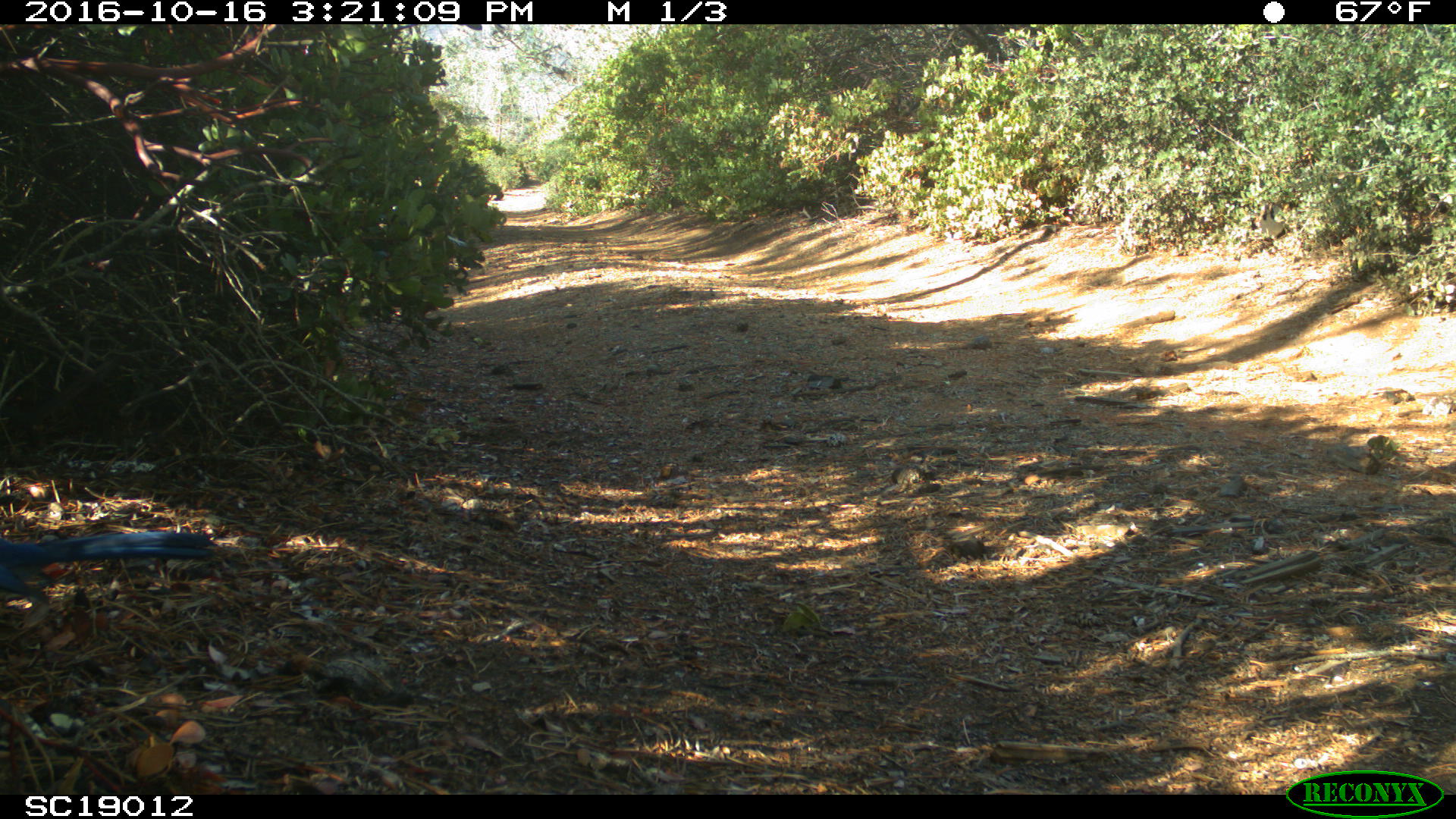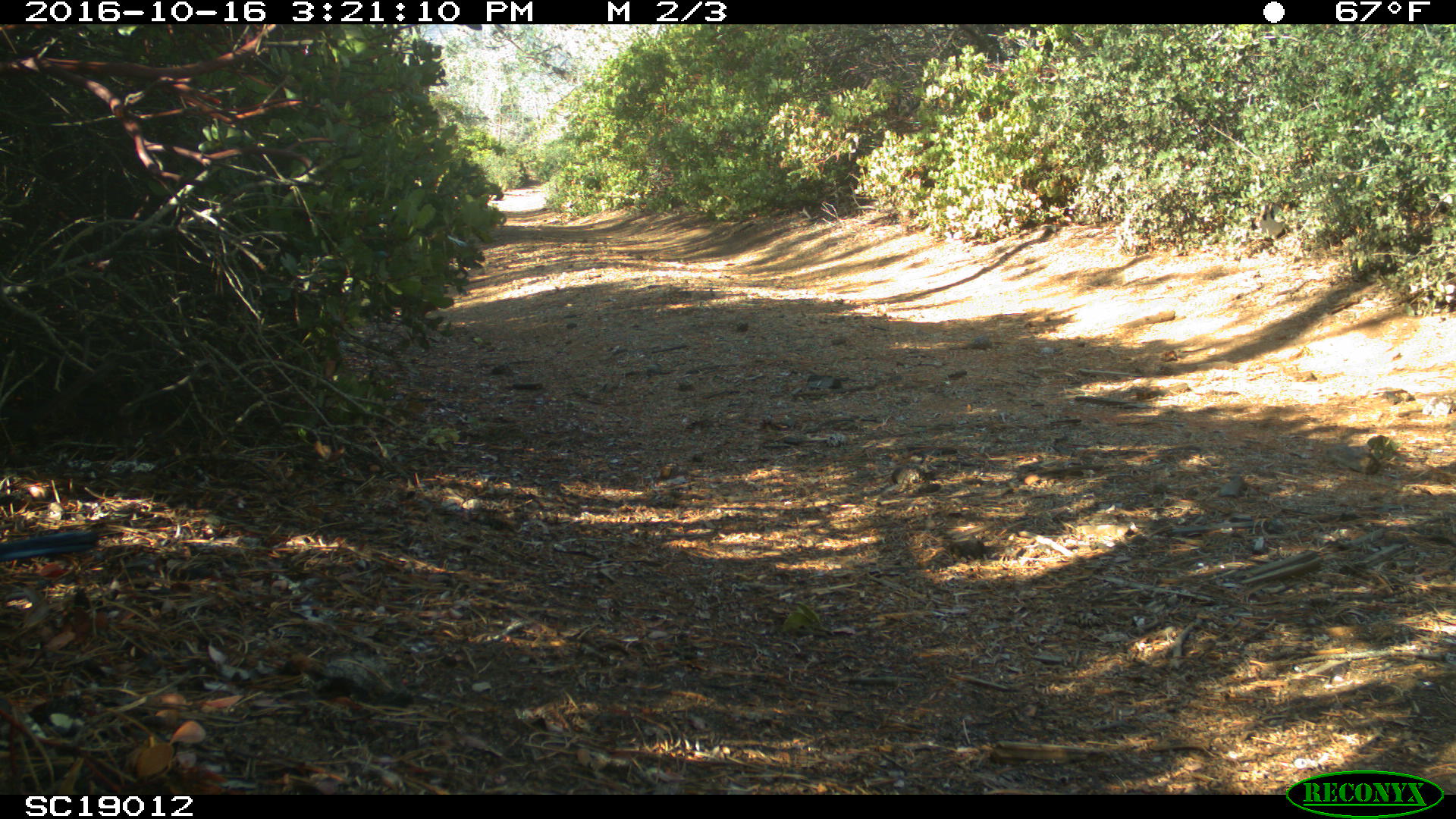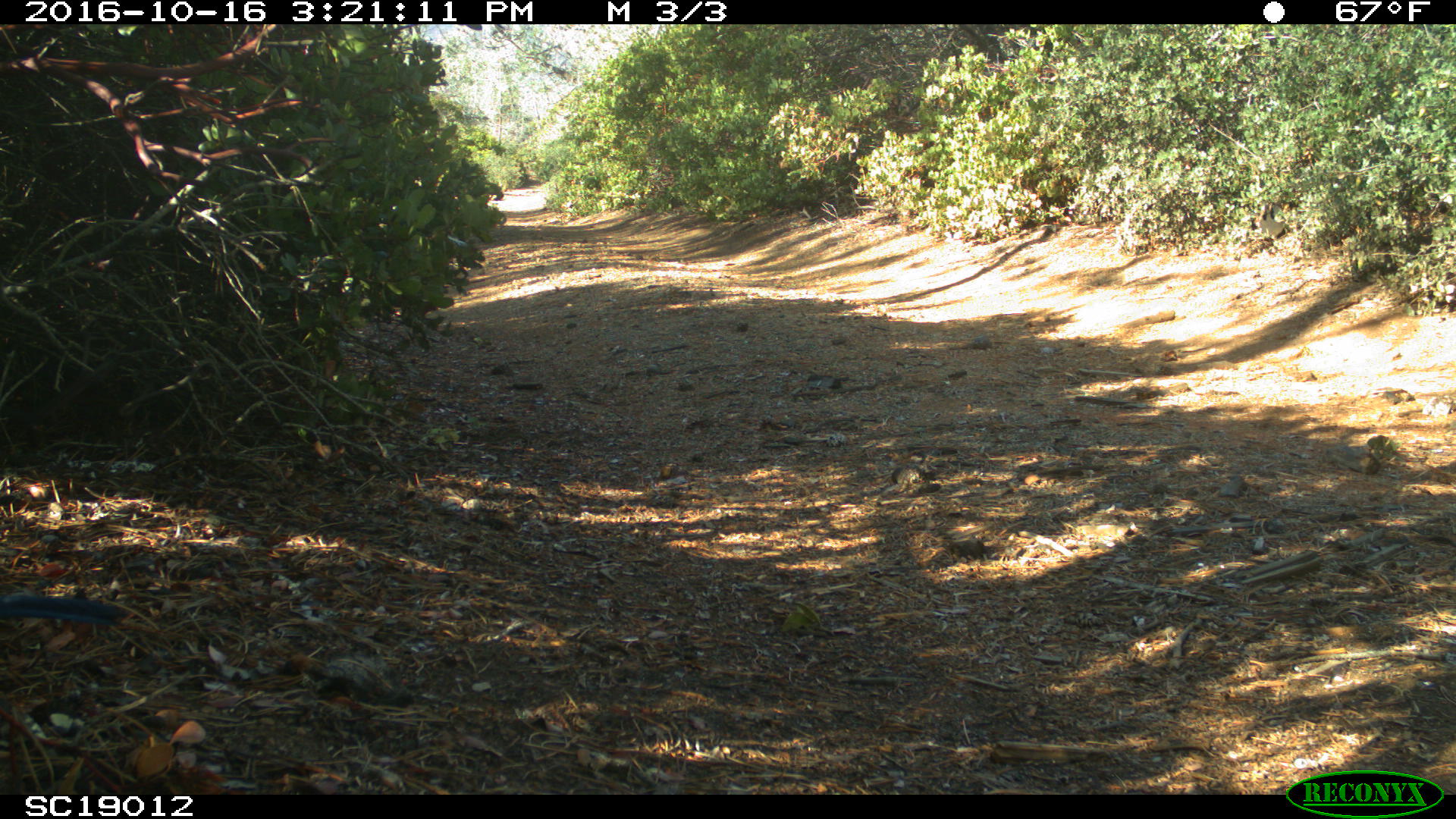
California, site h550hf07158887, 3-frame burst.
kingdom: Animalia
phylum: Chordata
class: Aves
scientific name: Aves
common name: bird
Bird (Aves).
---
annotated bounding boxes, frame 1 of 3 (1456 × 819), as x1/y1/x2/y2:
bird: 0/530/215/602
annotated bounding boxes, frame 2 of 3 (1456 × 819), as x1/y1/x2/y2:
bird: 0/530/99/562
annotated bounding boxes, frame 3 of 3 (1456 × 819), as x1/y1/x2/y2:
bird: 0/595/128/625